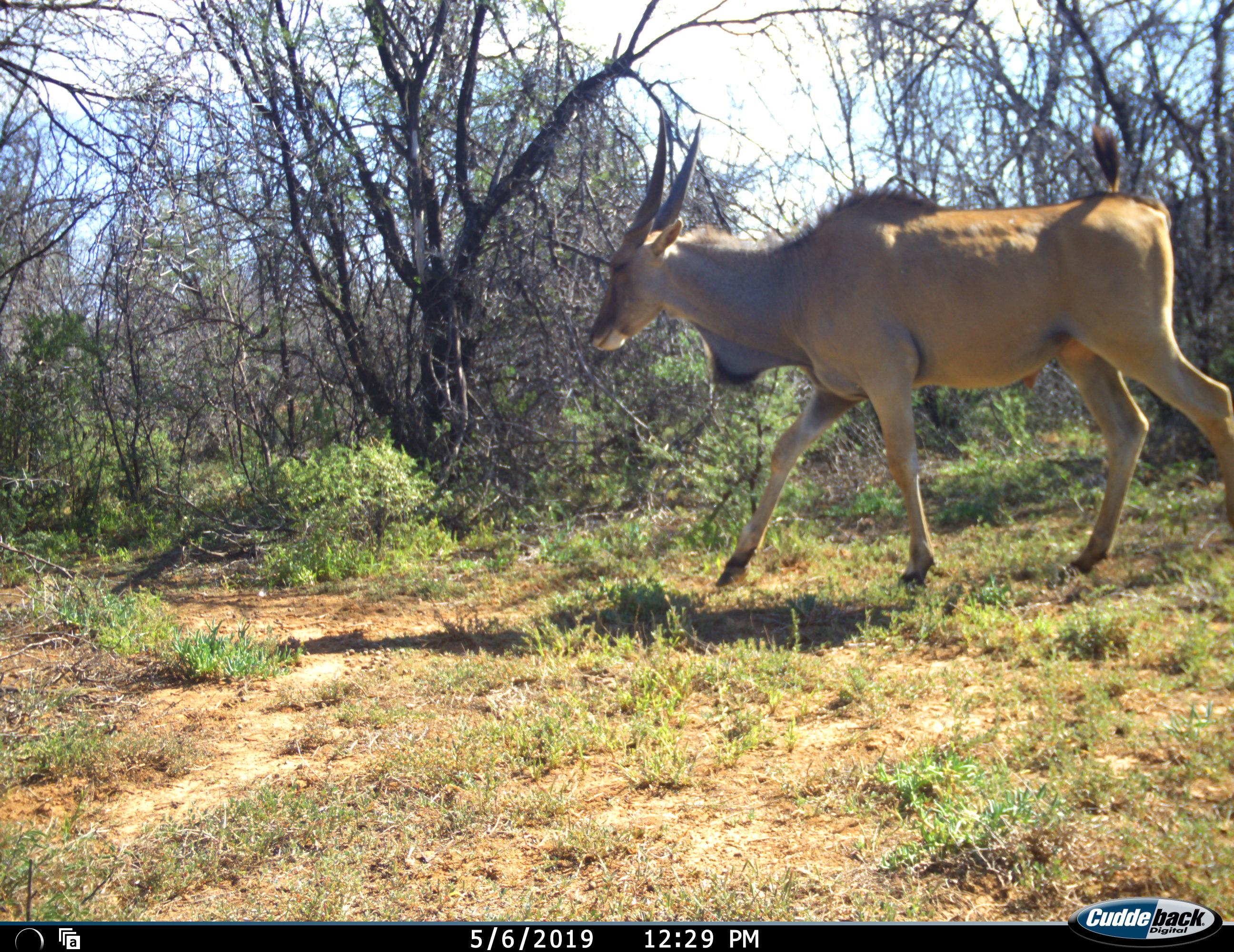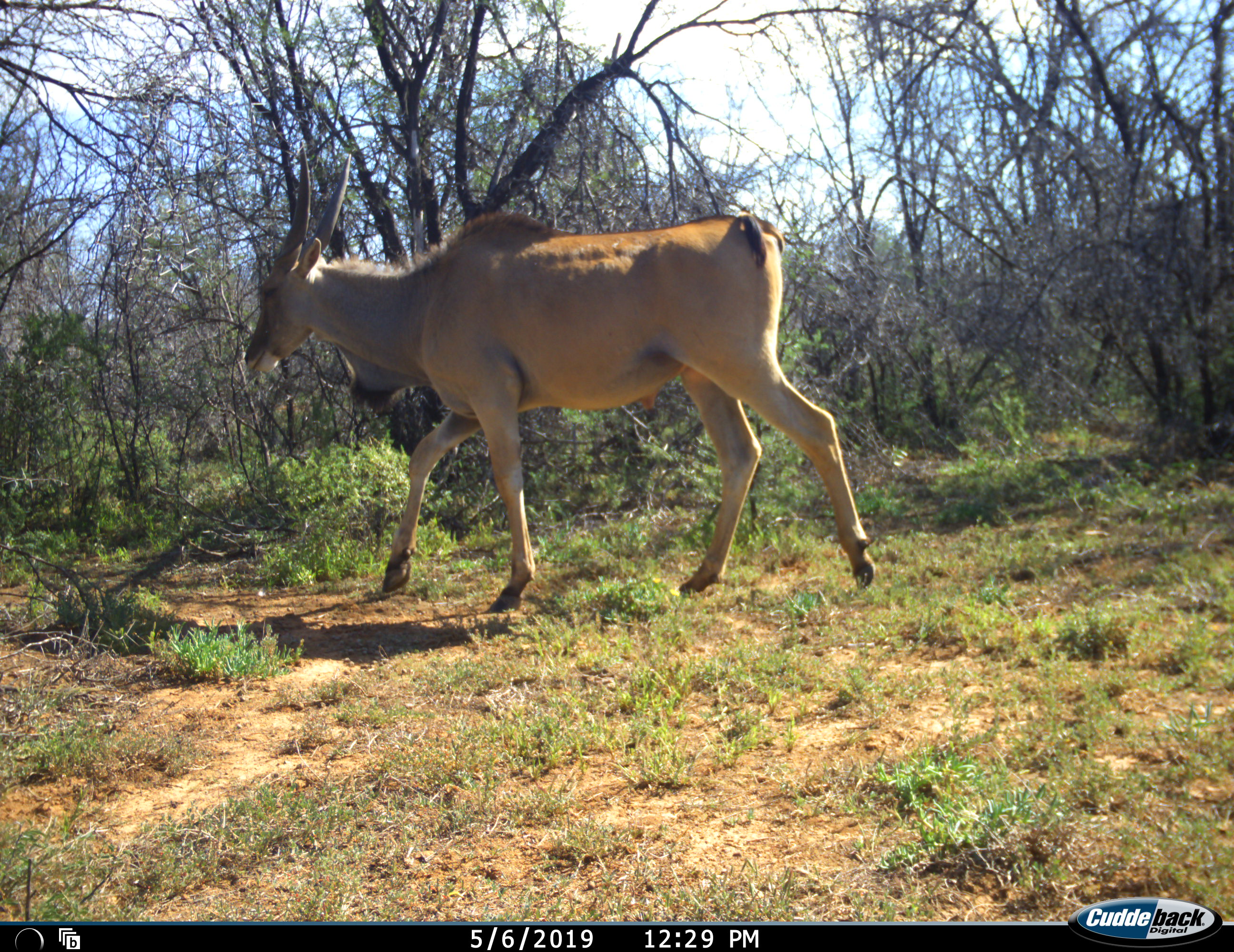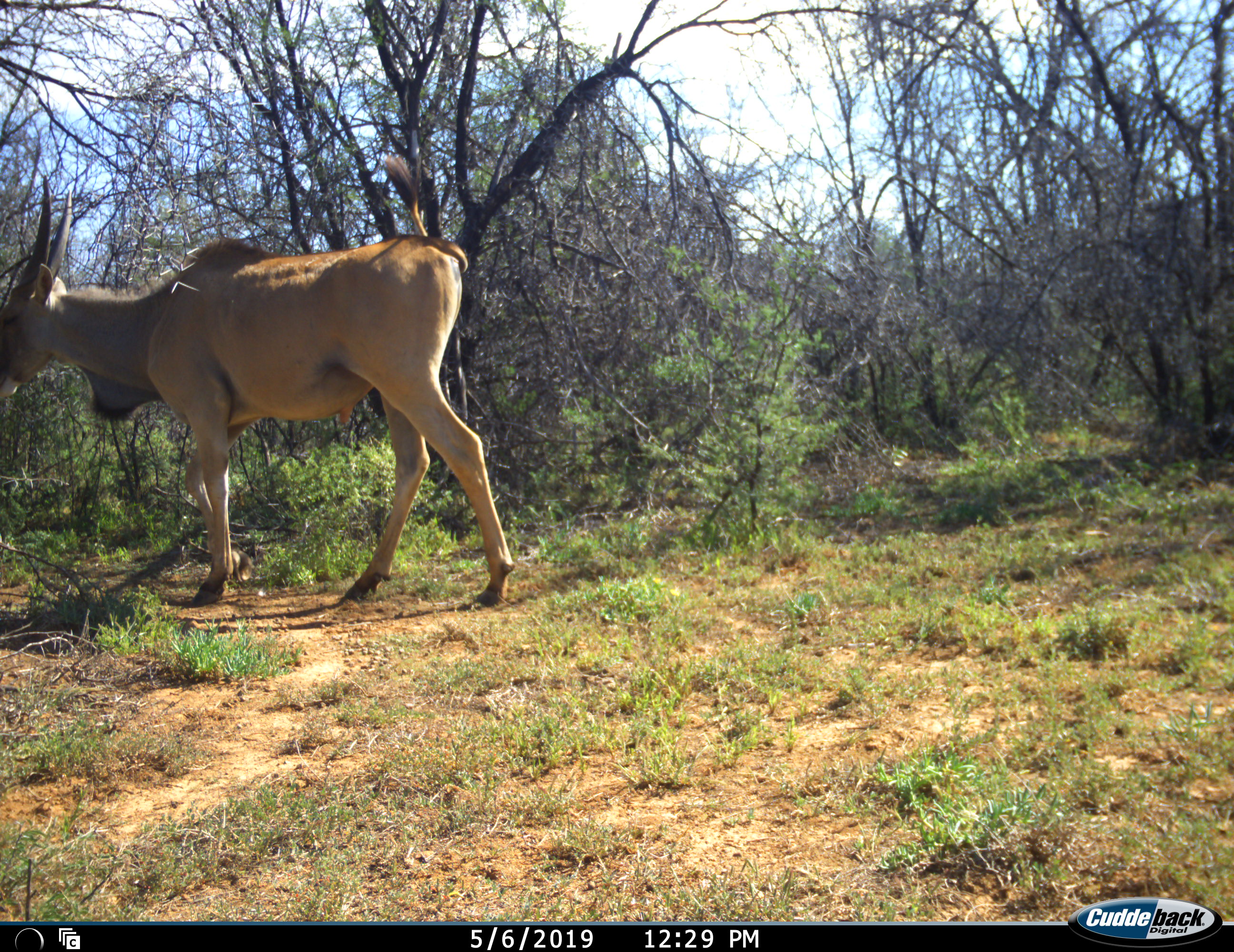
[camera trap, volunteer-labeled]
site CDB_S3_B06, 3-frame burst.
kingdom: Animalia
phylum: Chordata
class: Mammalia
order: Artiodactyla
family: Bovidae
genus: Tragelaphus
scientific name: Tragelaphus oryx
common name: eland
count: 1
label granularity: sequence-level